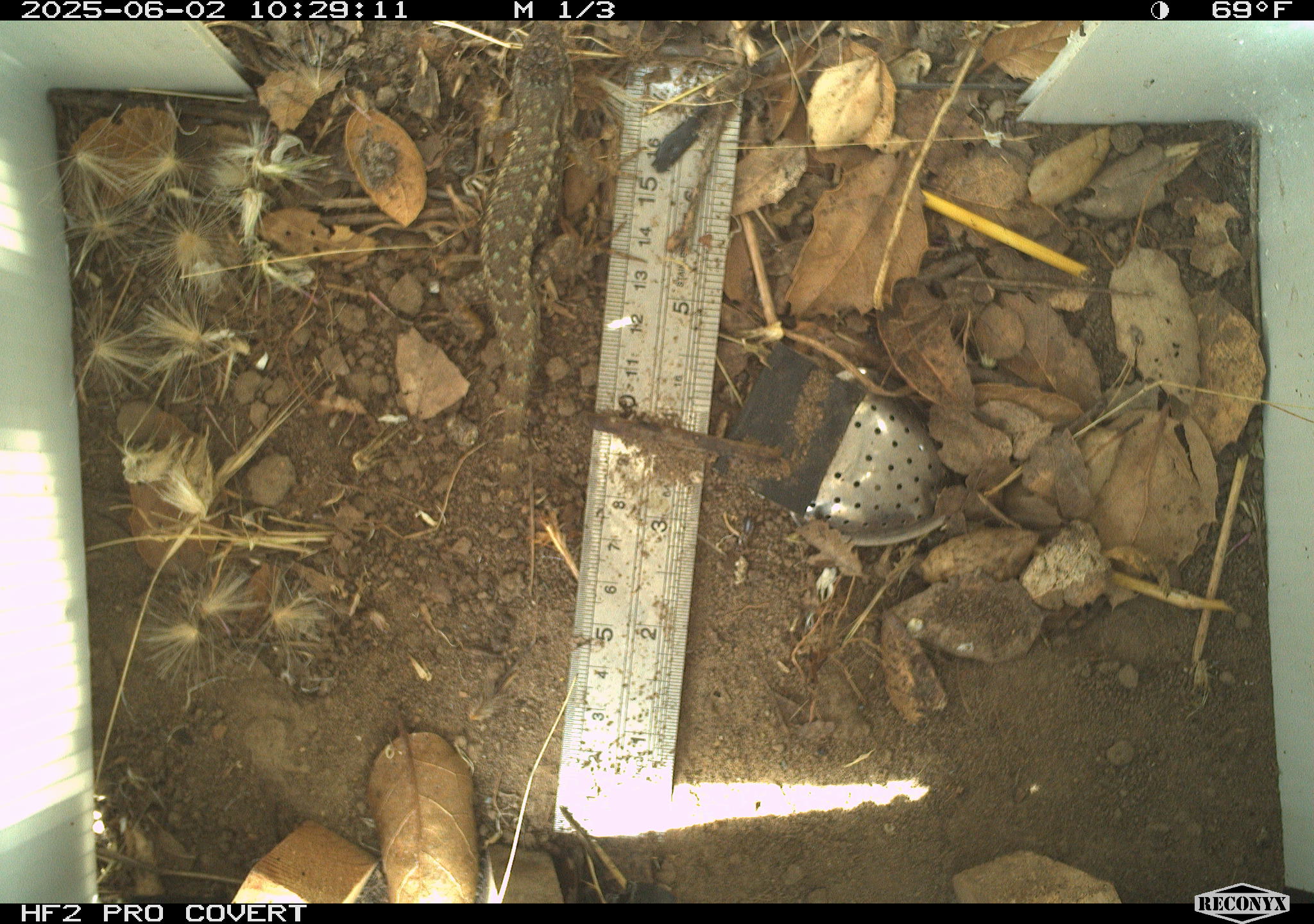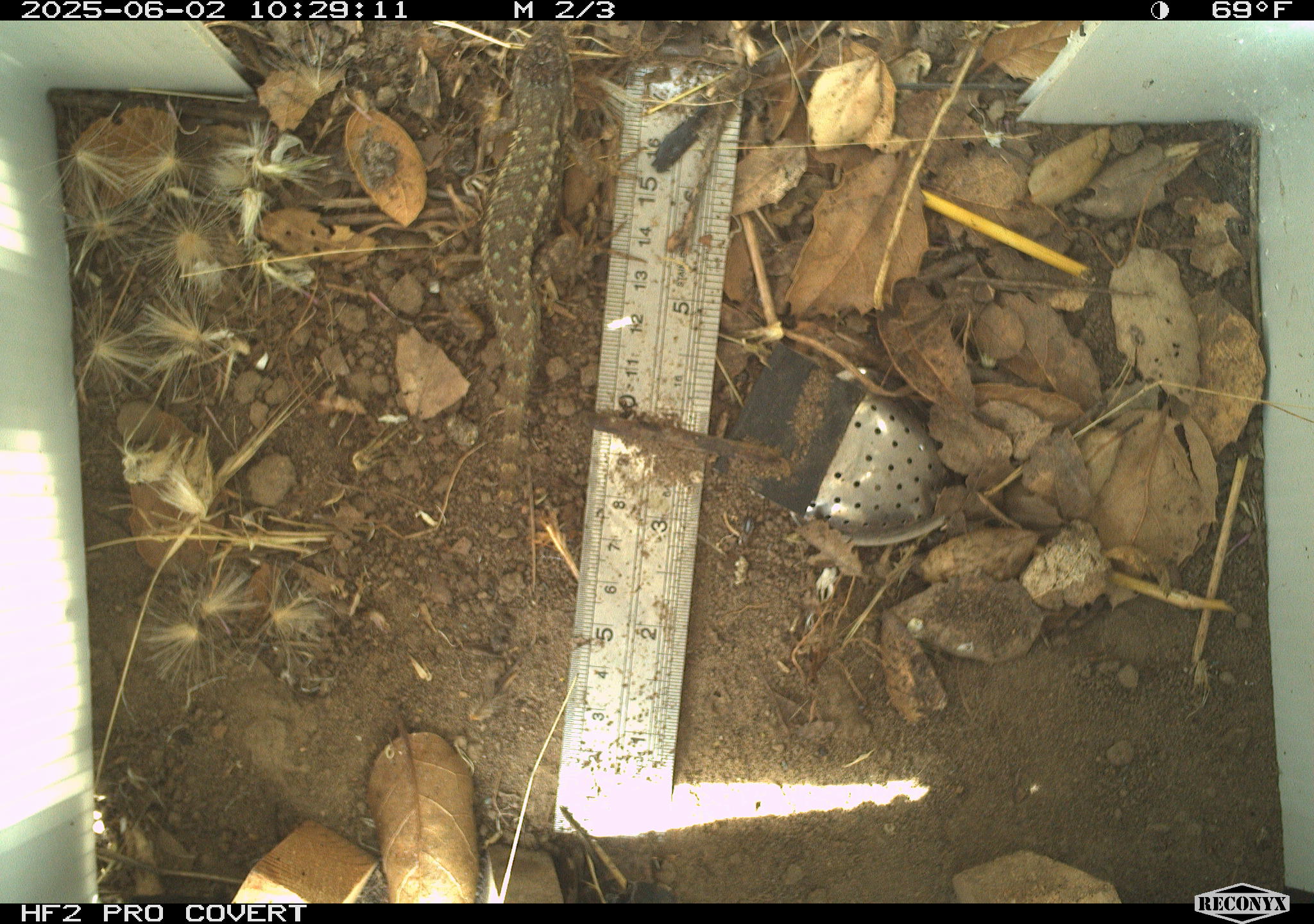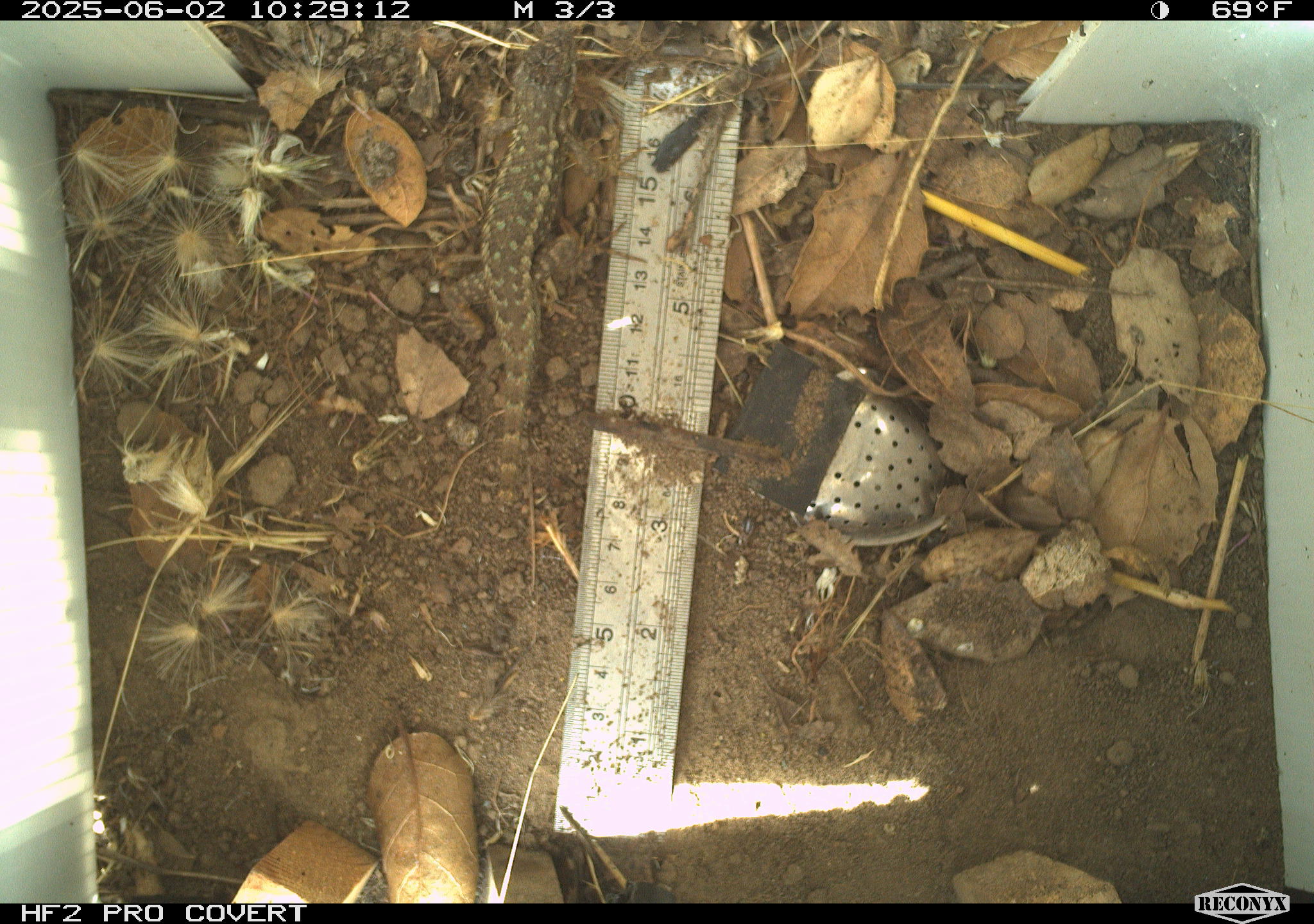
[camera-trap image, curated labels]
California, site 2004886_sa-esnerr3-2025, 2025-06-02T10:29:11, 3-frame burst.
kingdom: Animalia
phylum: Chordata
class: Reptilia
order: Squamata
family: Phrynosomatidae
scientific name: Phrynosomatidae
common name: north american spiny lizards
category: sceloporus/uta species